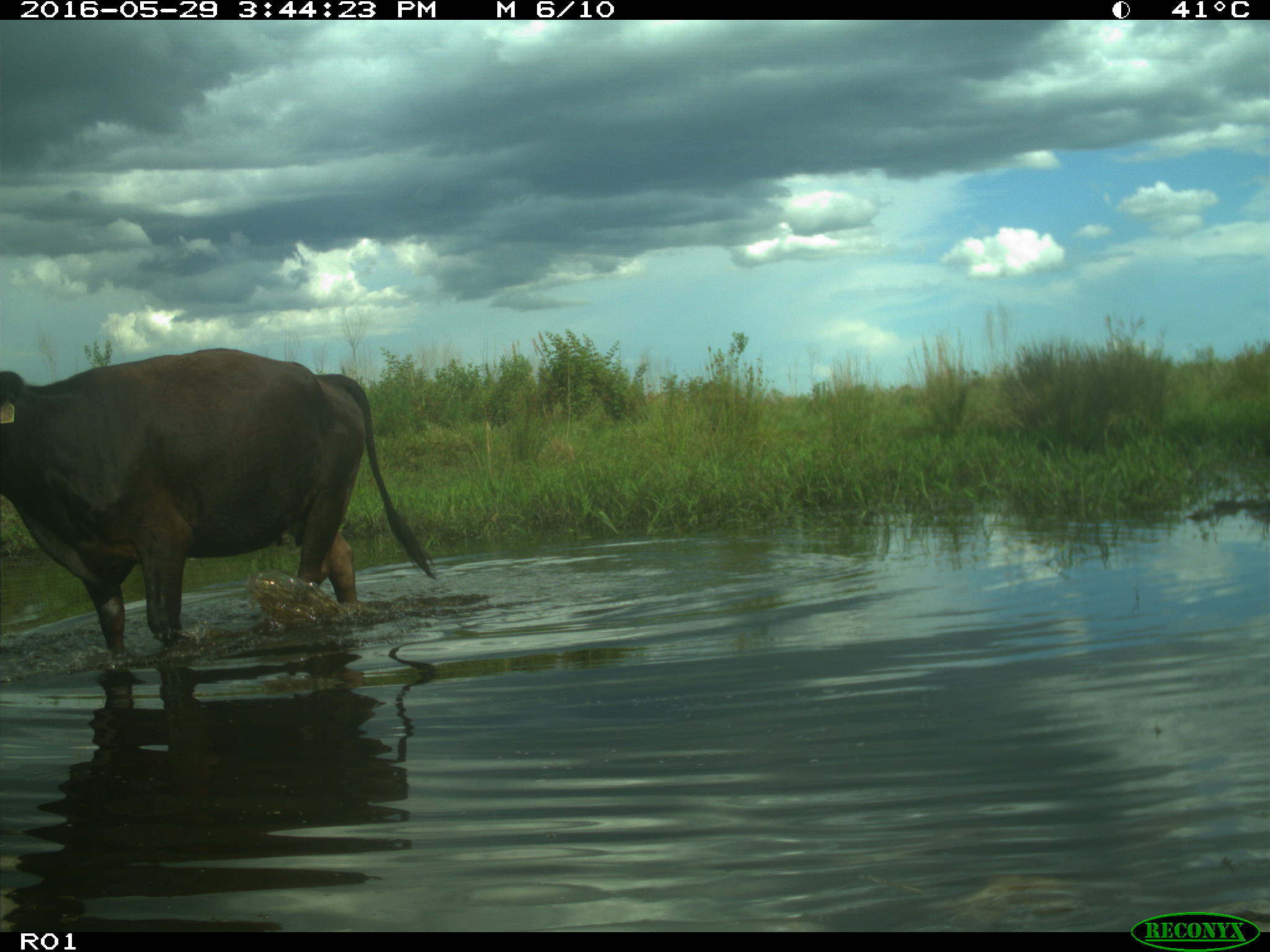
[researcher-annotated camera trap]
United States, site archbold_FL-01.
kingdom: Animalia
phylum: Chordata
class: Mammalia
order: Artiodactyla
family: Bovidae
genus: Bos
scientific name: Bos taurus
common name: domestic cow